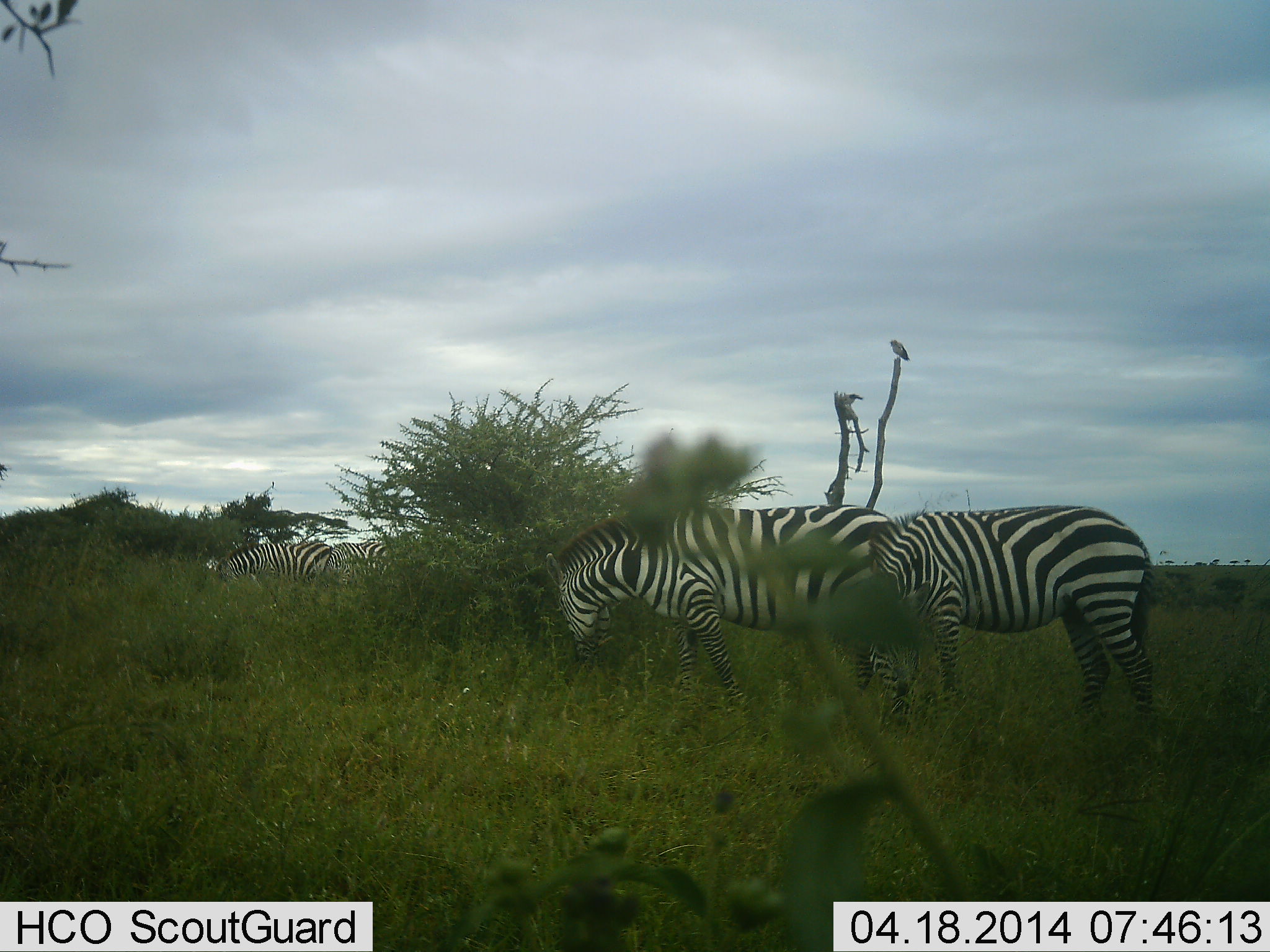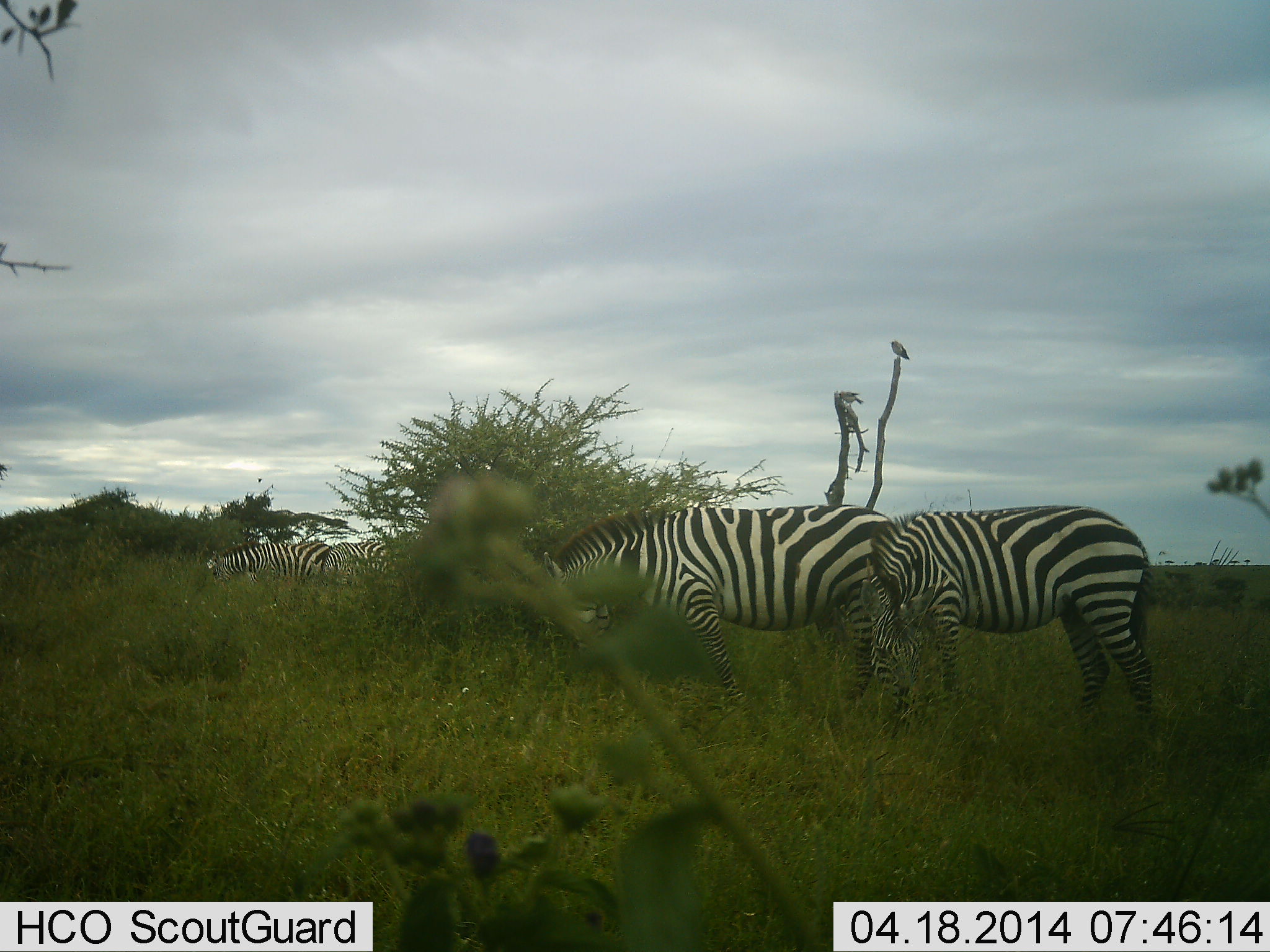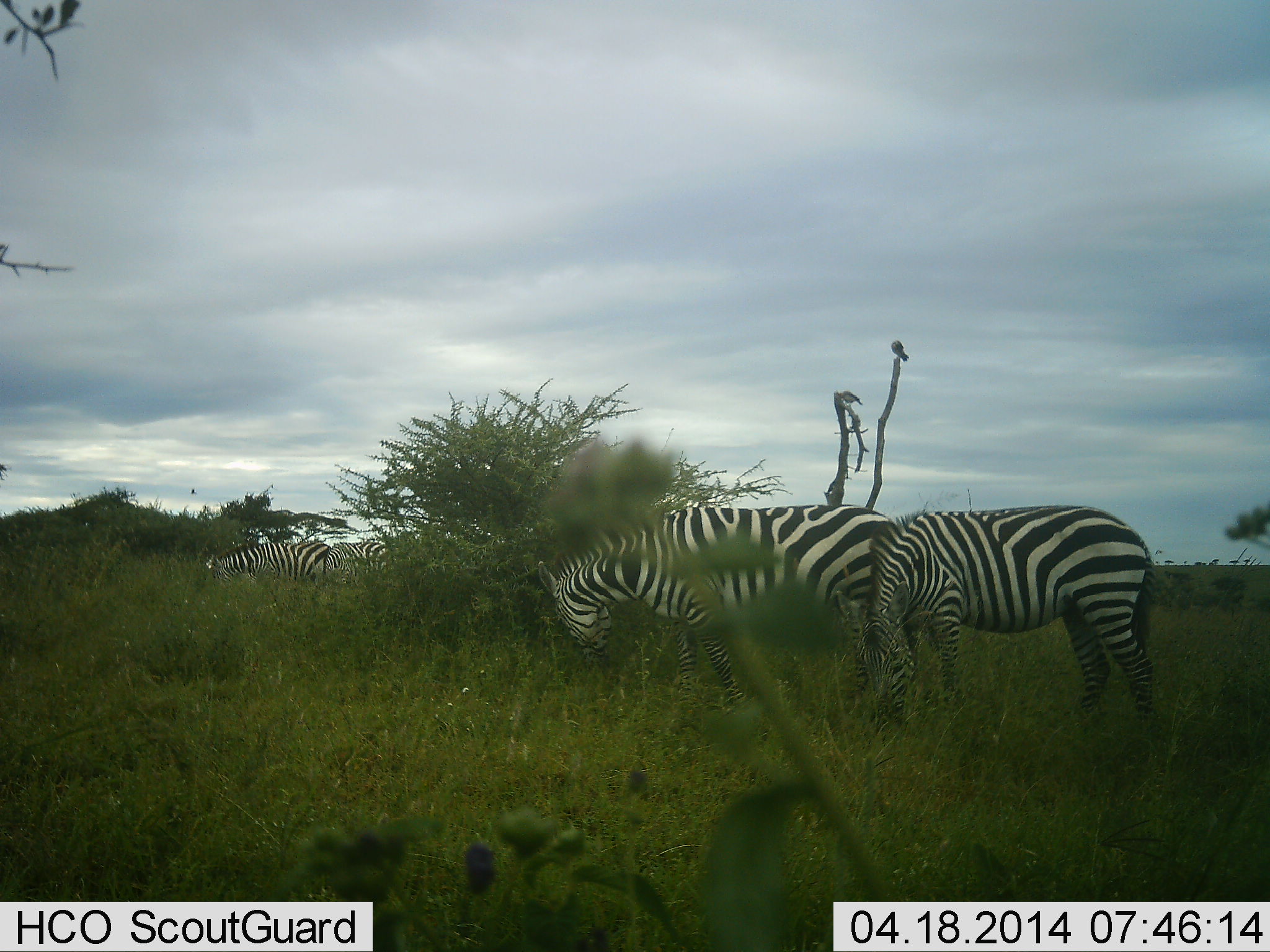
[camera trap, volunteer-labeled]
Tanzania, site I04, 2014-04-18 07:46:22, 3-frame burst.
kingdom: Animalia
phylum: Chordata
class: Mammalia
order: Perissodactyla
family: Equidae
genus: Equus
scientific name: Equus quagga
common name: plains zebra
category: zebra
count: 4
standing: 25%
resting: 0%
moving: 7%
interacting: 0%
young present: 0%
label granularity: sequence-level